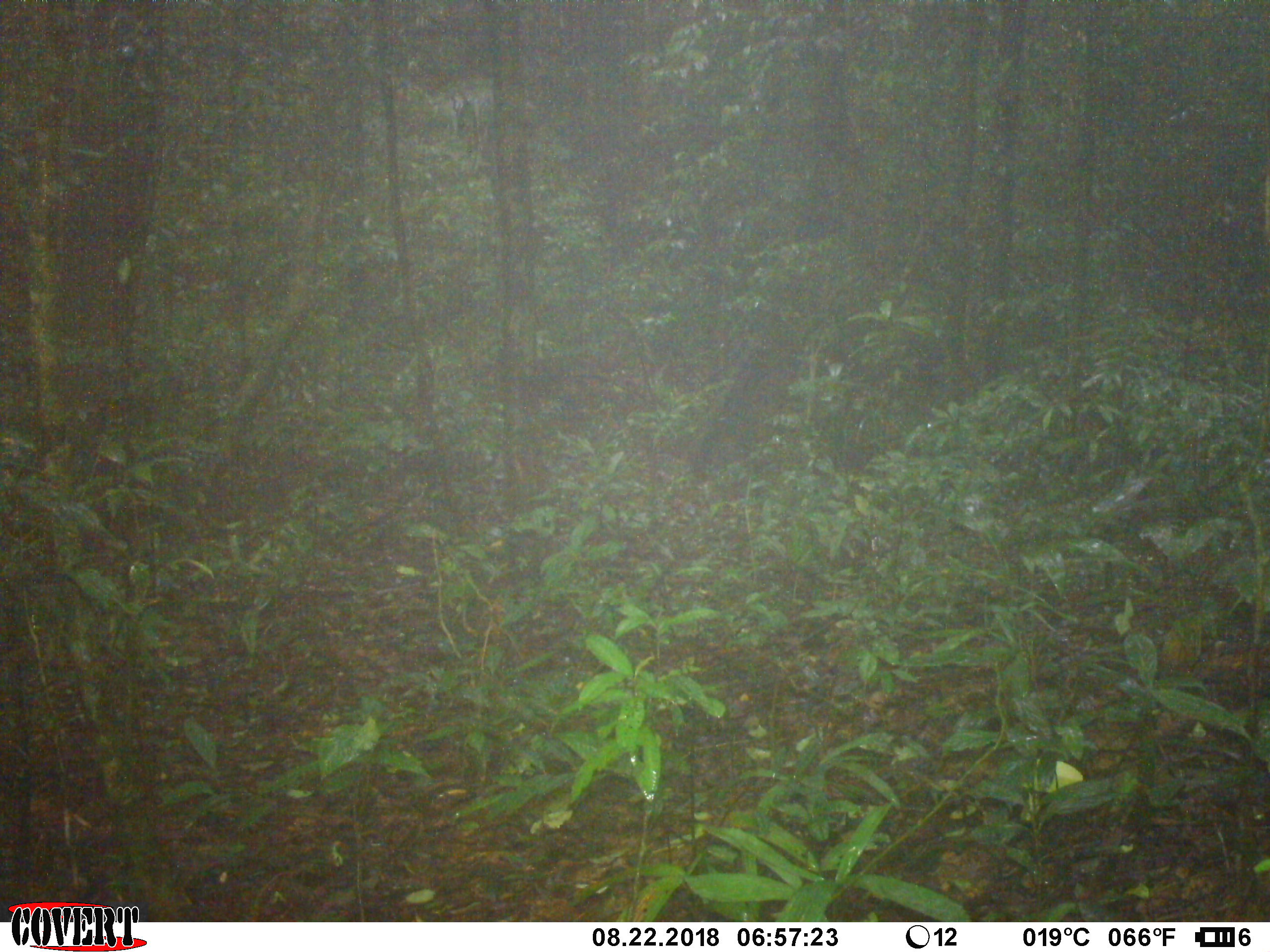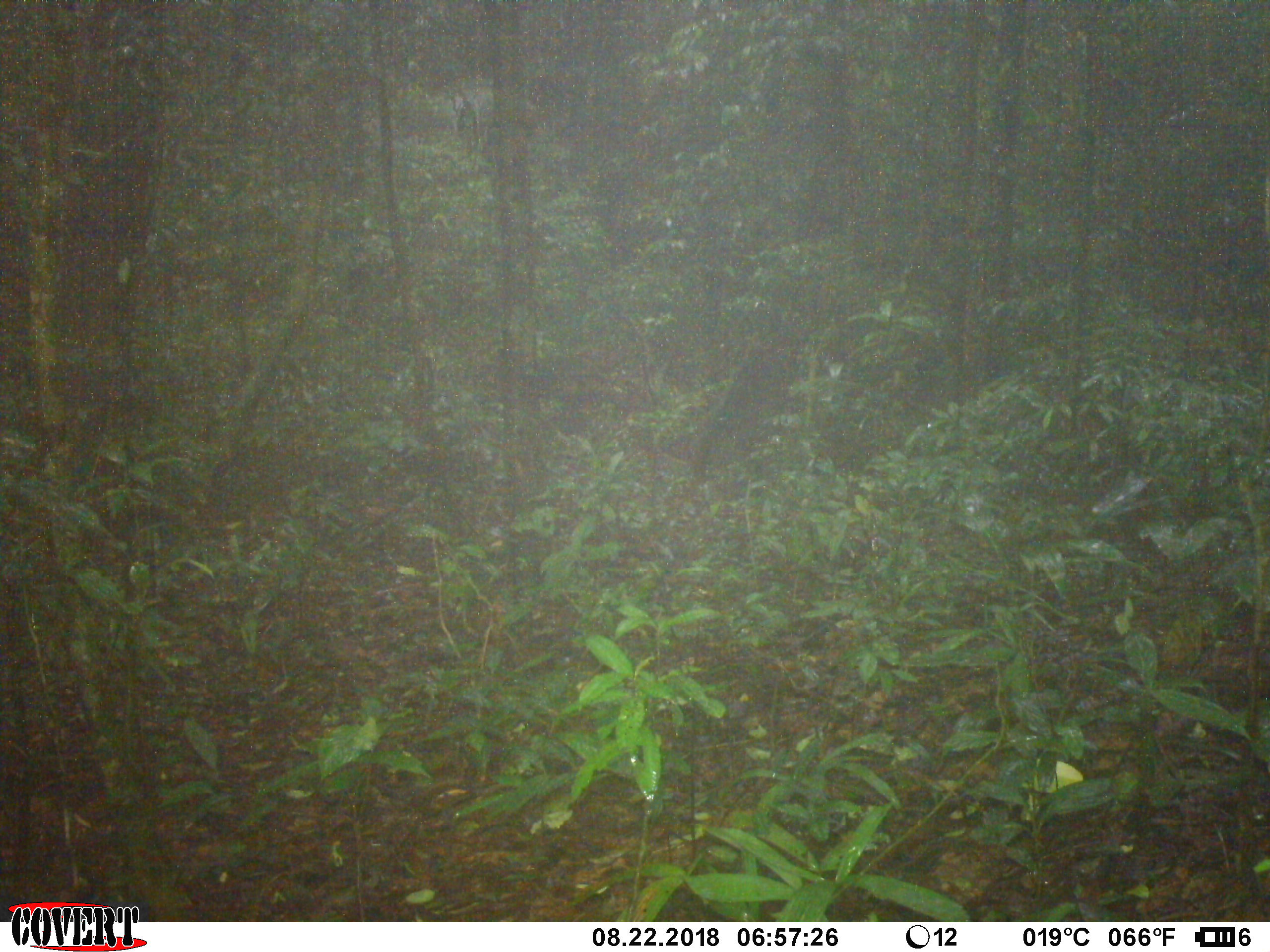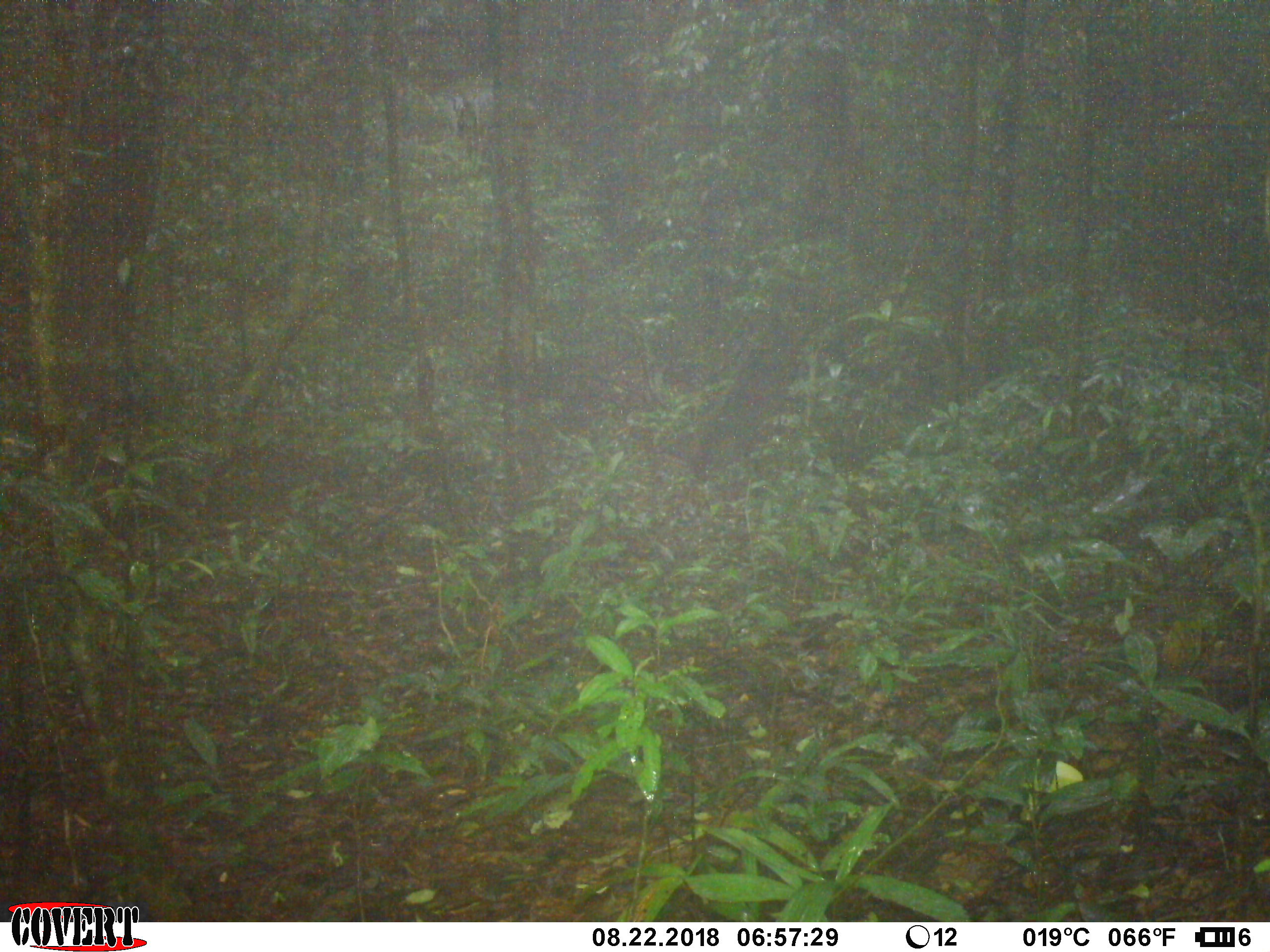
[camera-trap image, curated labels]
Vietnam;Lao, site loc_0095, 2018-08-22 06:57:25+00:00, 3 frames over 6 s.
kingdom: Animalia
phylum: Chordata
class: Mammalia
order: Primates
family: Cercopithecidae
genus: Macaca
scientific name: Macaca arctoides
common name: stump-tailed macaque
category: stump tailed macaque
Stump tailed macaque (stump-tailed macaque) (Macaca arctoides). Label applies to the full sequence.